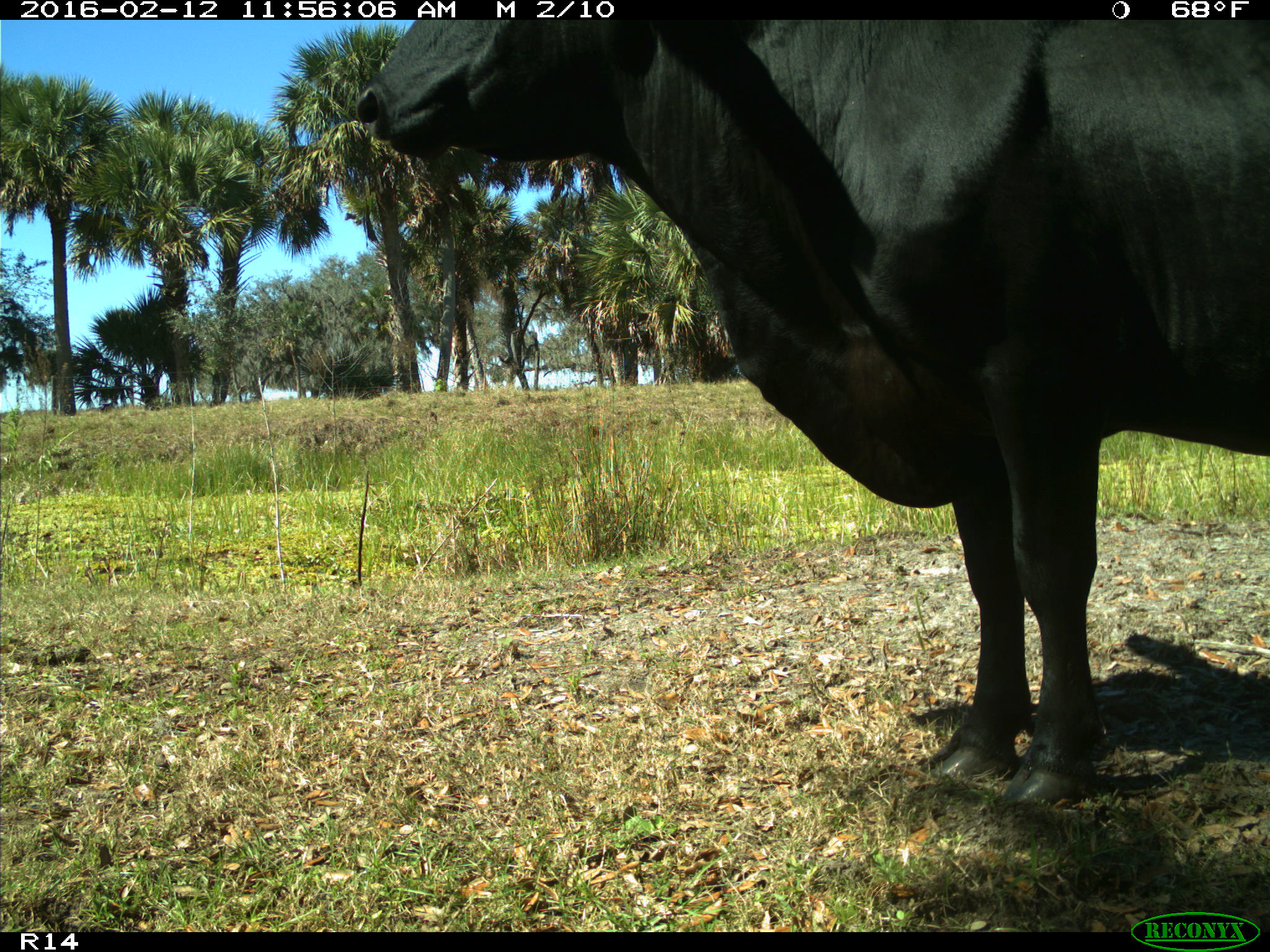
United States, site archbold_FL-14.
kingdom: Animalia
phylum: Chordata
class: Mammalia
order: Artiodactyla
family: Bovidae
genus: Bos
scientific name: Bos taurus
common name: domestic cow